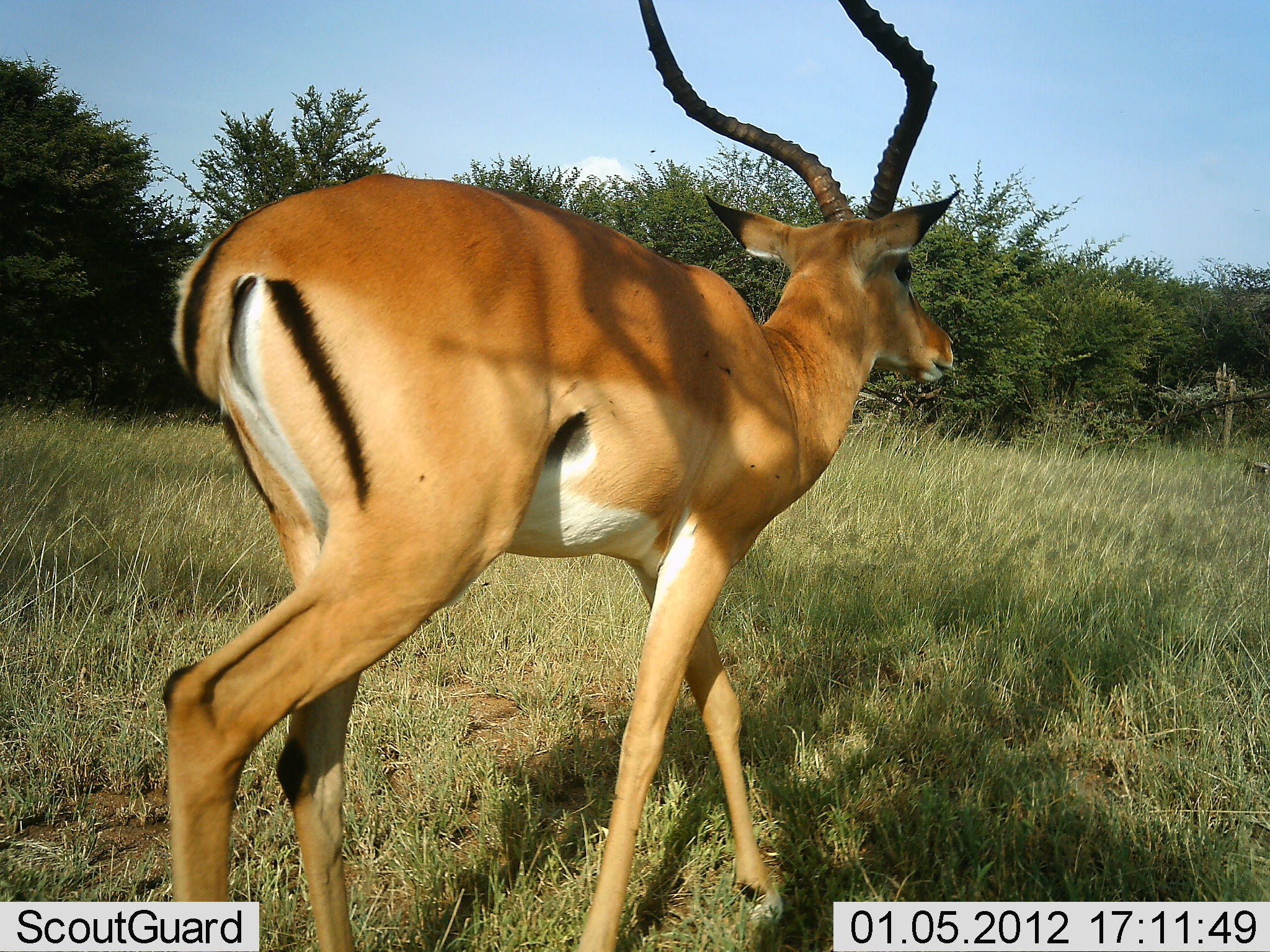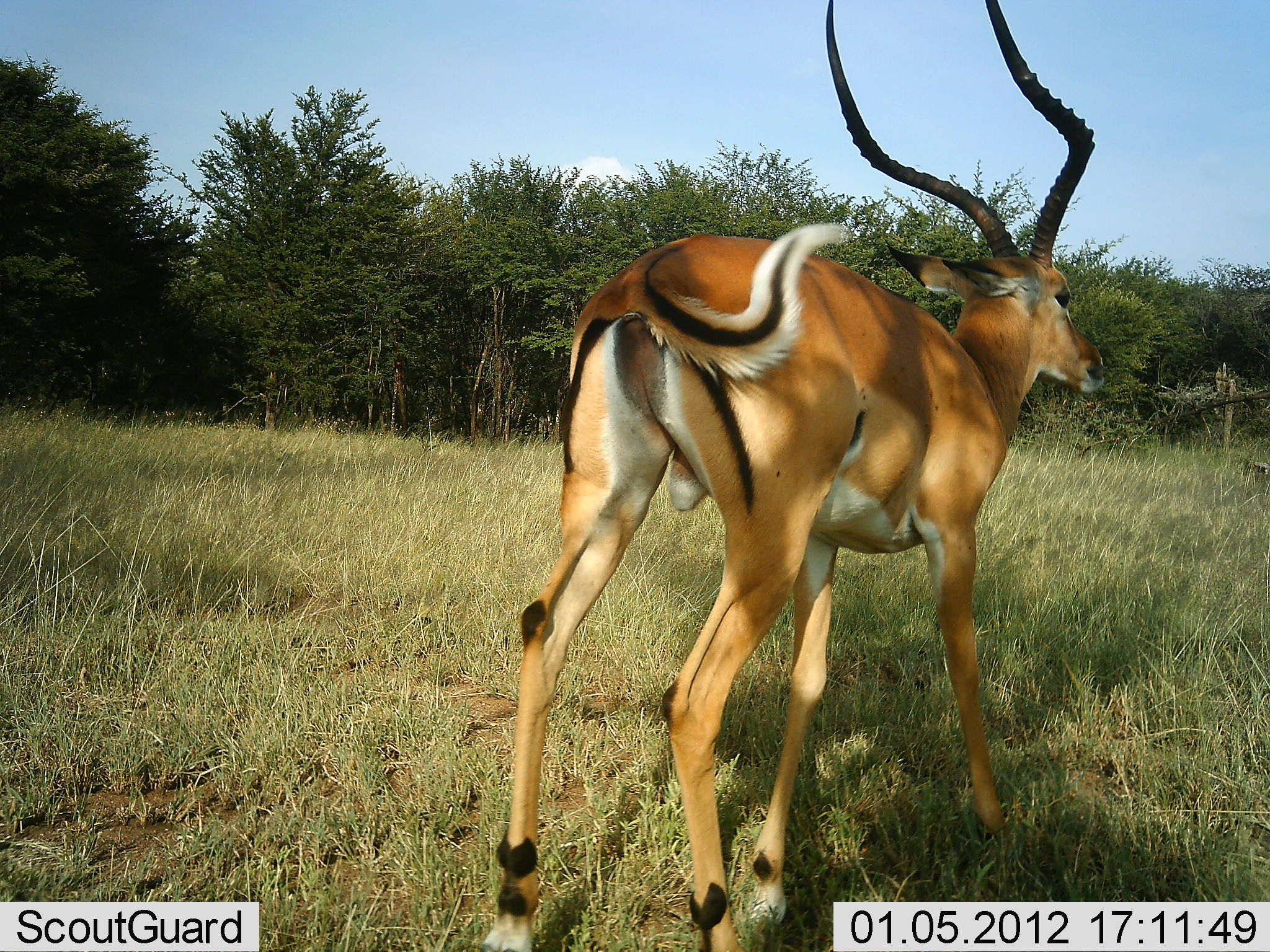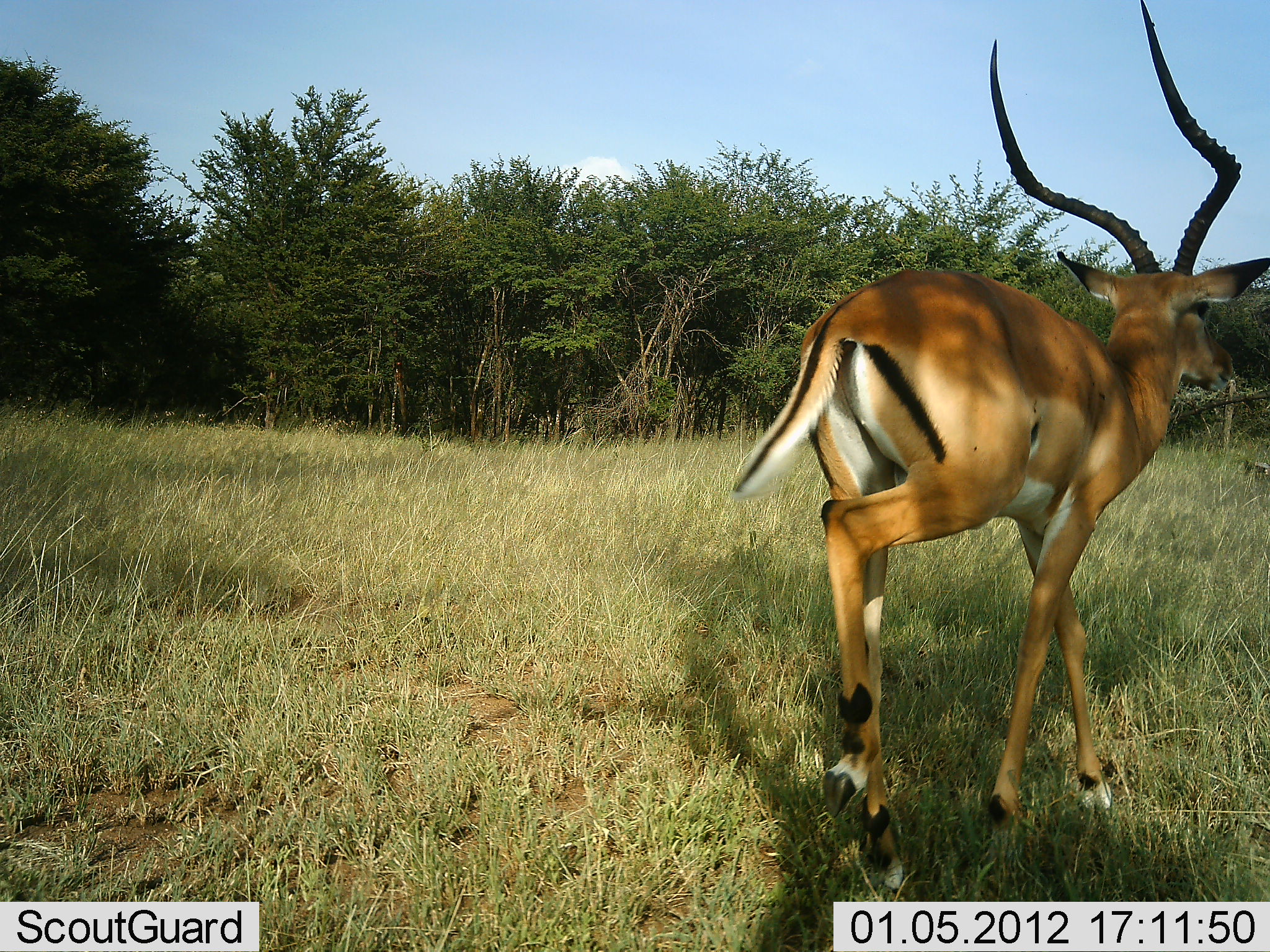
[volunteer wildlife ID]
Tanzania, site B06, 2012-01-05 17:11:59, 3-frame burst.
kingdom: Animalia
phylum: Chordata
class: Mammalia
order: Artiodactyla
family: Bovidae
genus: Aepyceros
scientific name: Aepyceros melampus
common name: impala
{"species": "impala (Aepyceros melampus)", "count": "1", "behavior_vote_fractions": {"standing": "0%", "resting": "0%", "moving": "100%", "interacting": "0%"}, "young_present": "0%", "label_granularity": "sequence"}